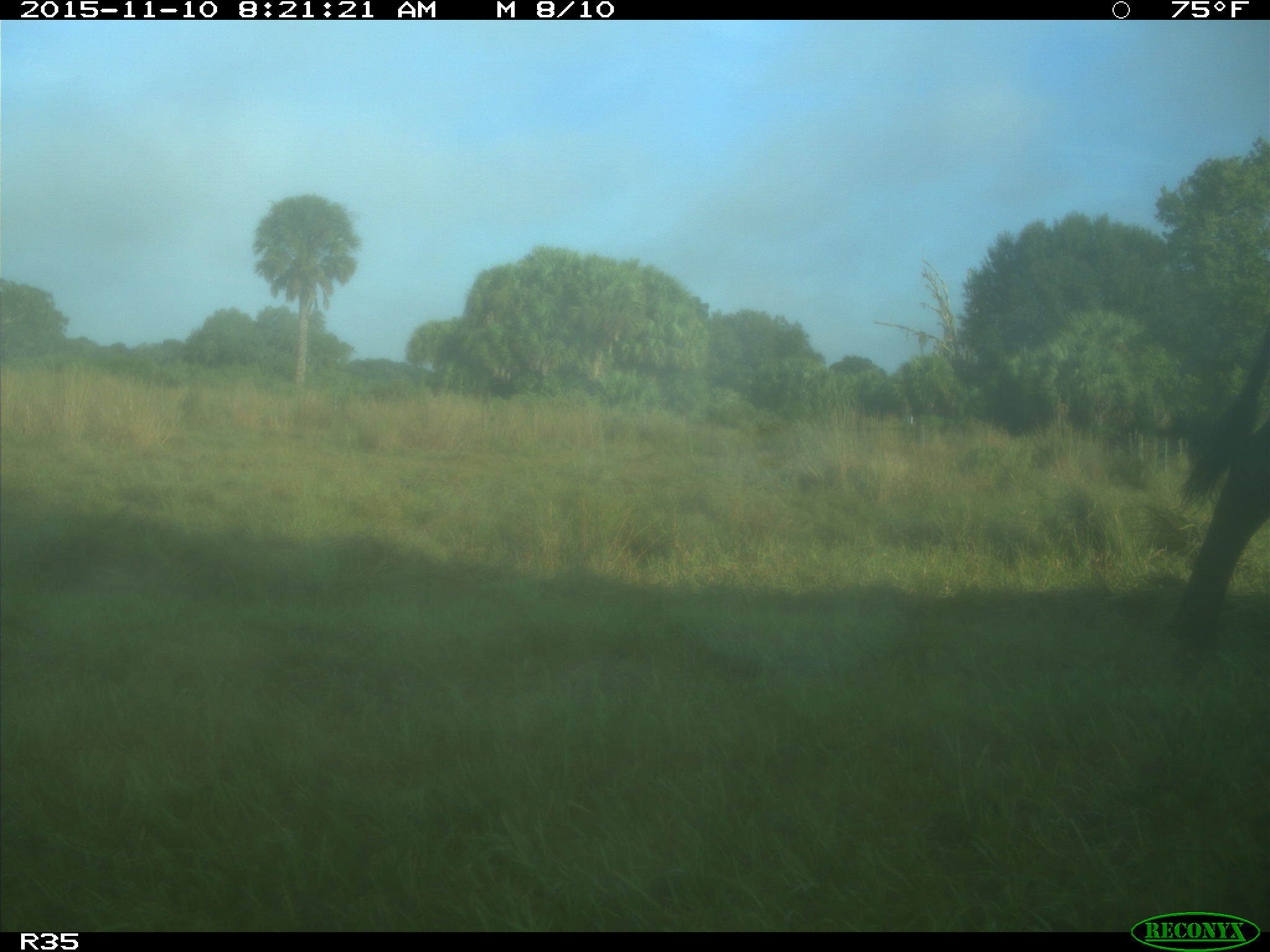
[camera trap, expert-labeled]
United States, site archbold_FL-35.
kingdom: Animalia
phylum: Chordata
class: Mammalia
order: Artiodactyla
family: Bovidae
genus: Bos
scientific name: Bos taurus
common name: domestic cow